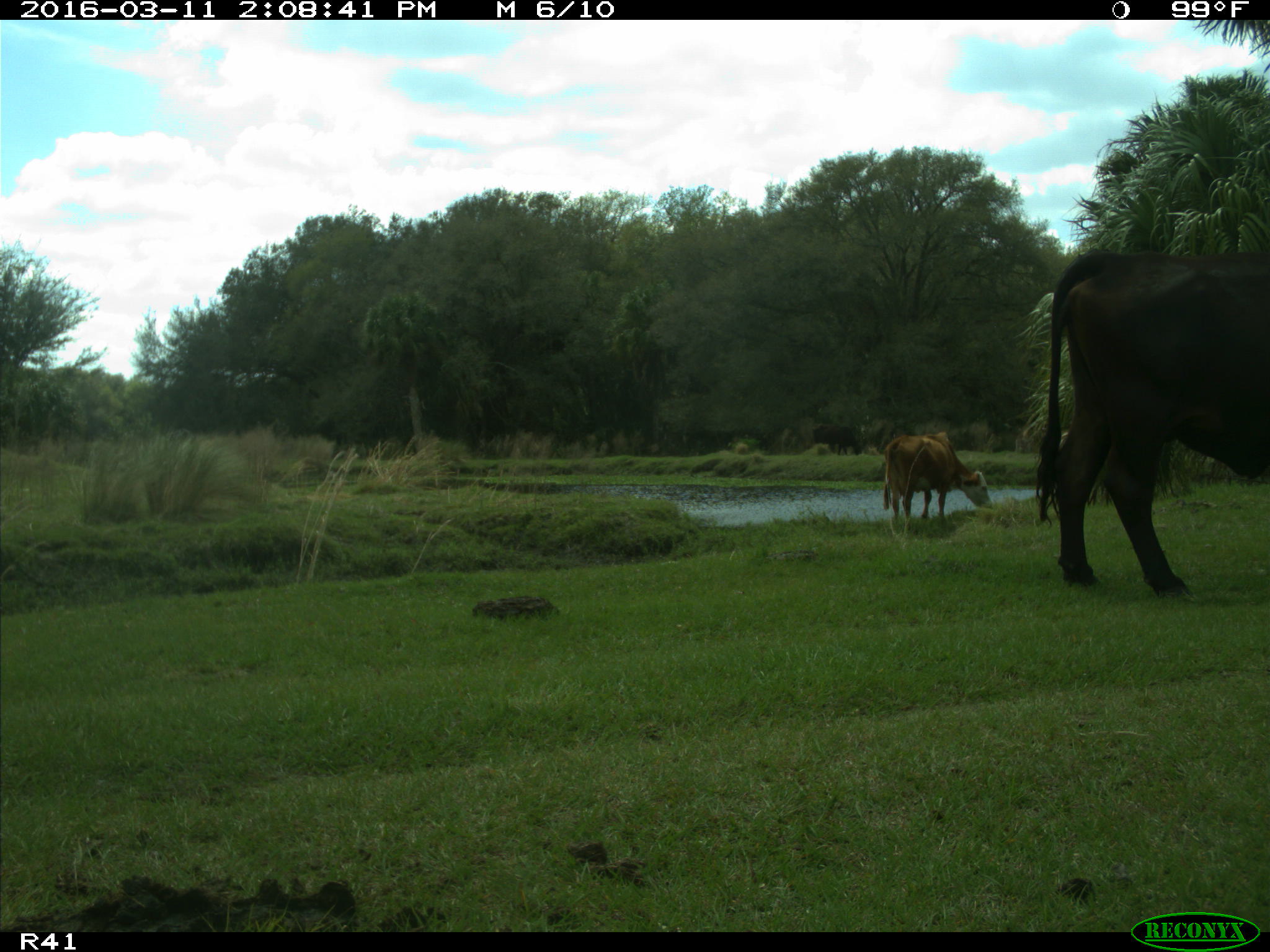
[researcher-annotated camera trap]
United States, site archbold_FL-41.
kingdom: Animalia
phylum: Chordata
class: Mammalia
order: Artiodactyla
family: Bovidae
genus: Bos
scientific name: Bos taurus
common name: domestic cow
Bos taurus (domestic cow).